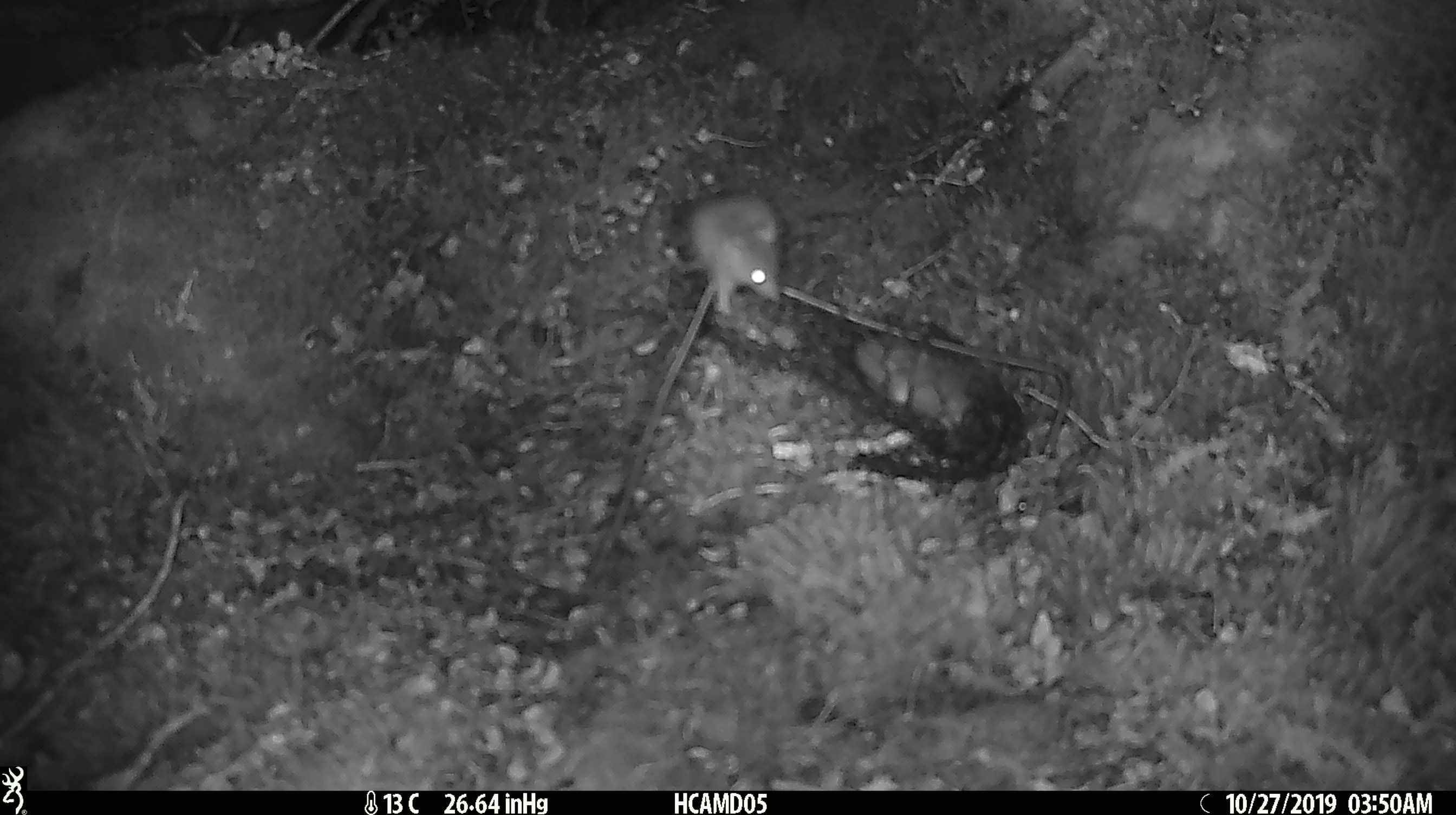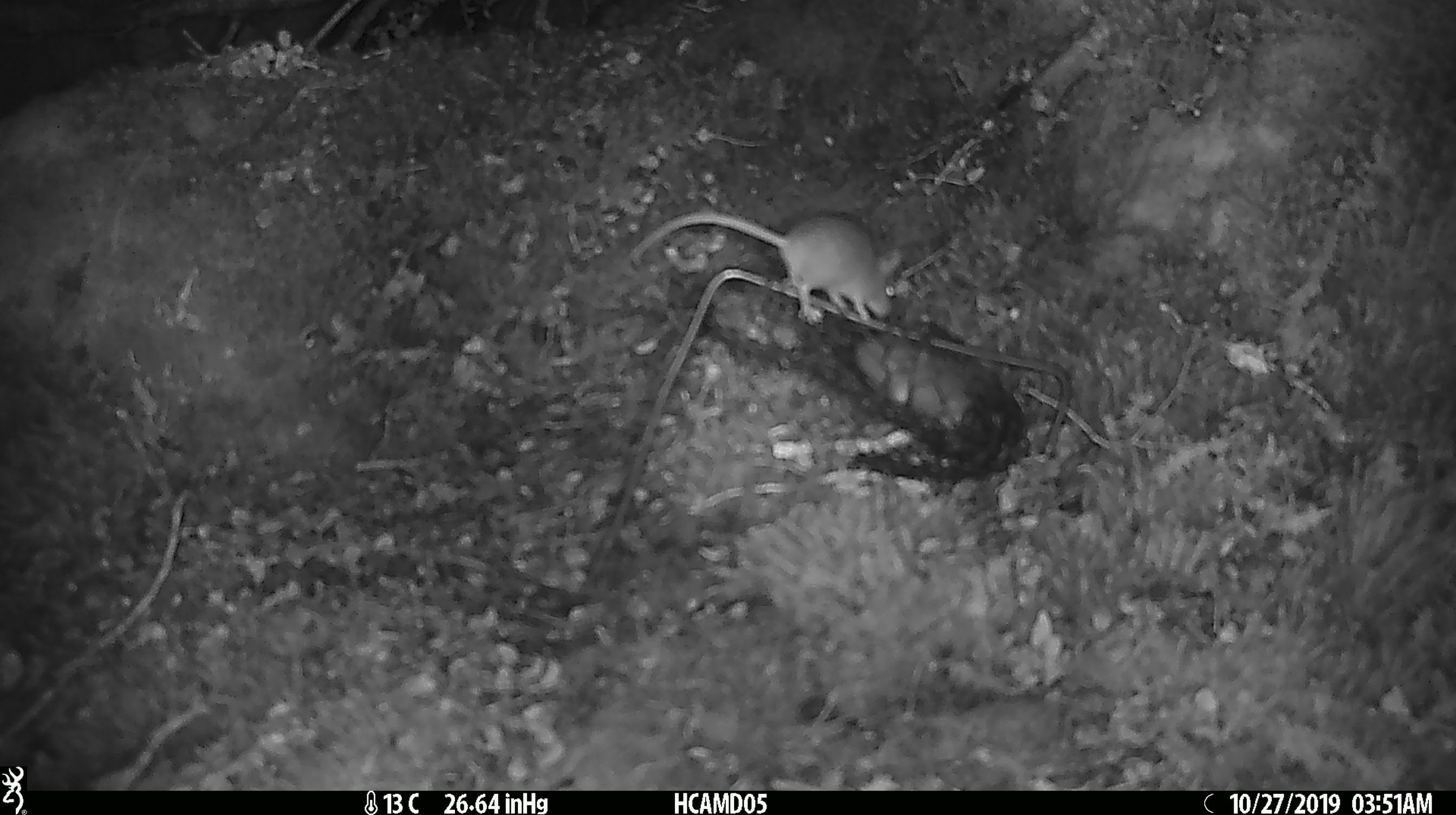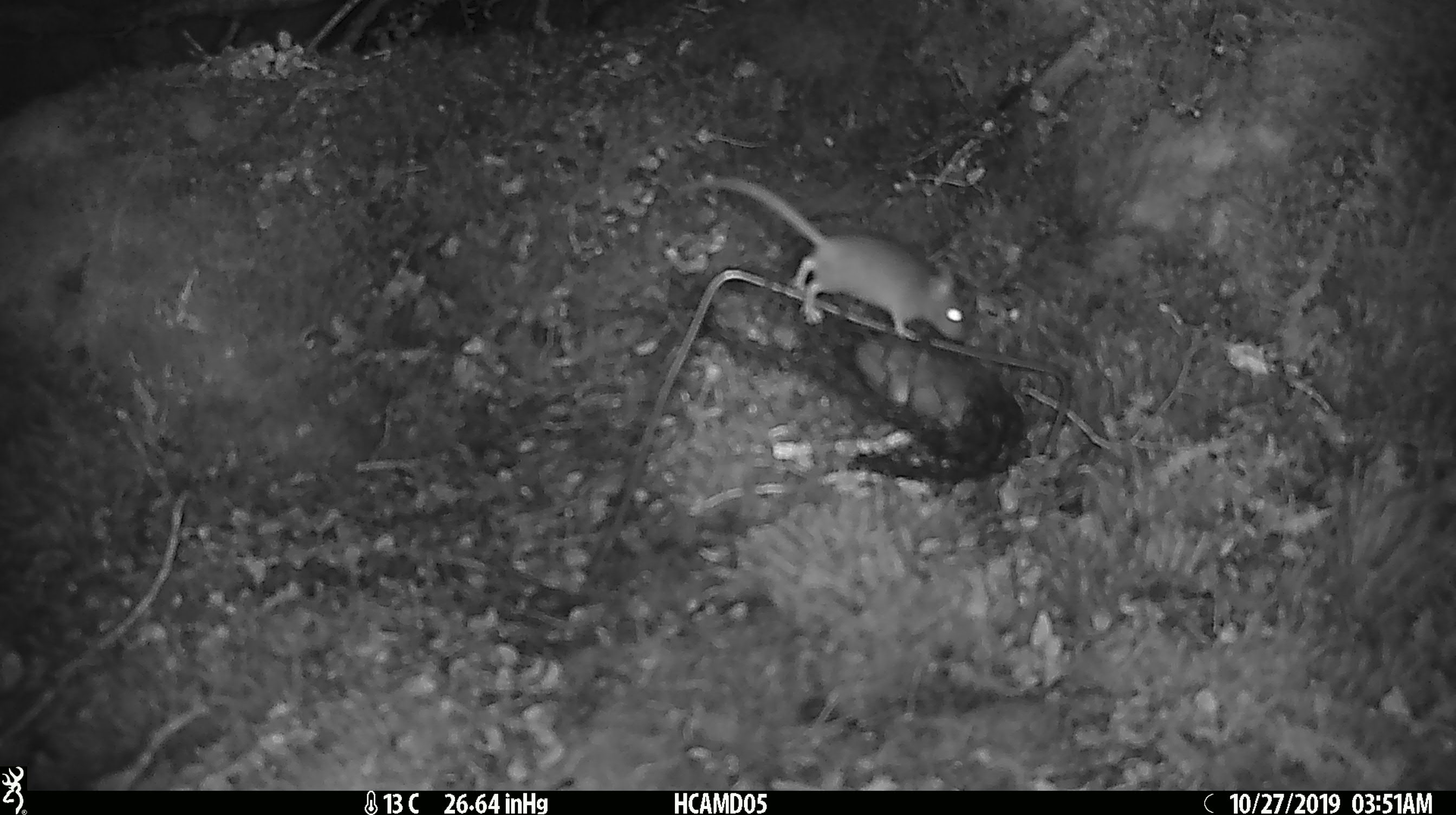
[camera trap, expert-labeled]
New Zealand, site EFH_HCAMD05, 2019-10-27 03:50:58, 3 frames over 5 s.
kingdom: Animalia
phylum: Chordata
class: Mammalia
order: Rodentia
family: Muridae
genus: Mus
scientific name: Mus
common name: mouse